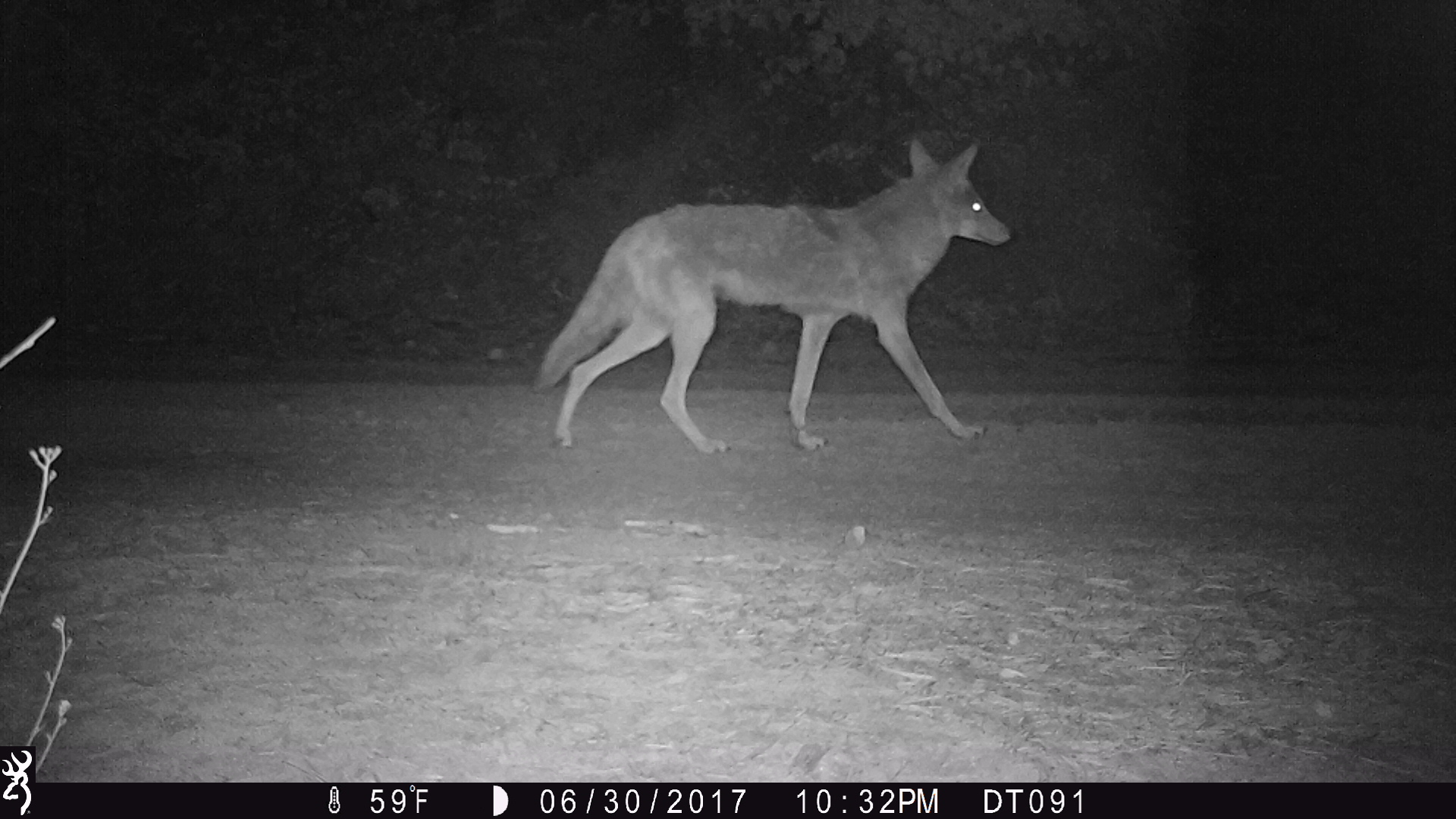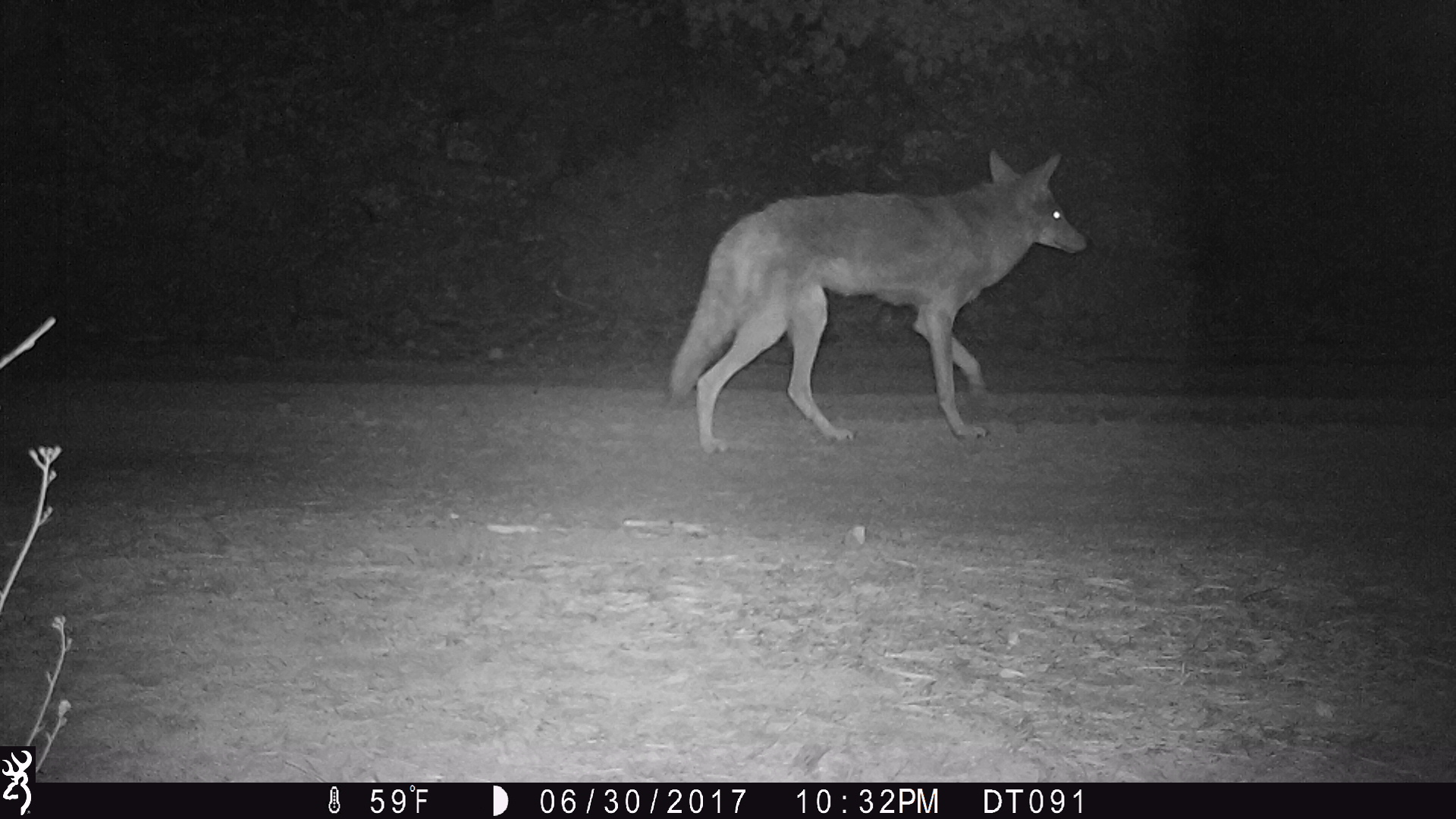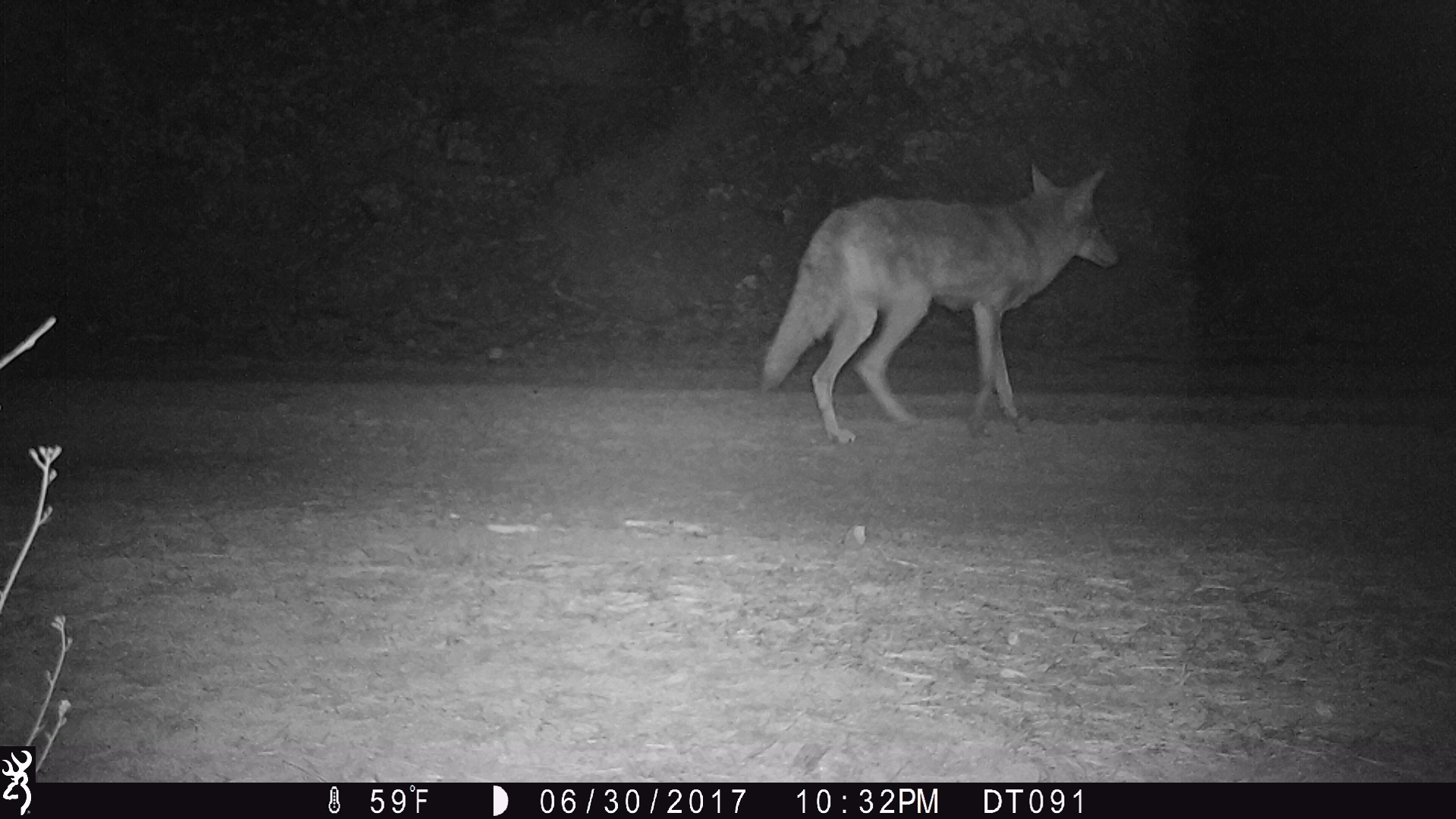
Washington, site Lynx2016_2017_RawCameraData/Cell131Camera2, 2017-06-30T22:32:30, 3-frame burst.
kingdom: Animalia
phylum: Chordata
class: Mammalia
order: Carnivora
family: Canidae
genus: Canis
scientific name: Canis latrans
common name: coyote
Canis latrans (coyote). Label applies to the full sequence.